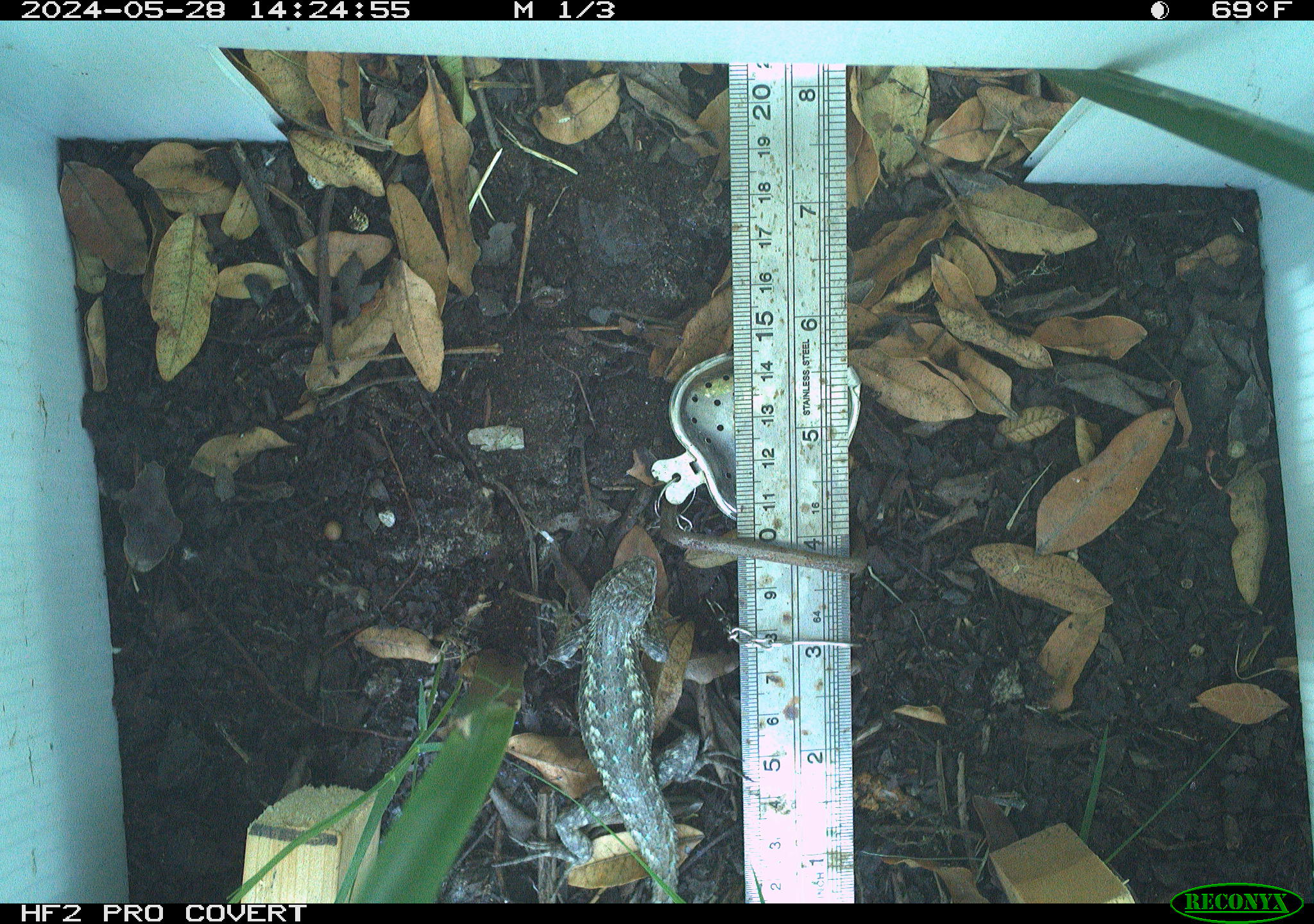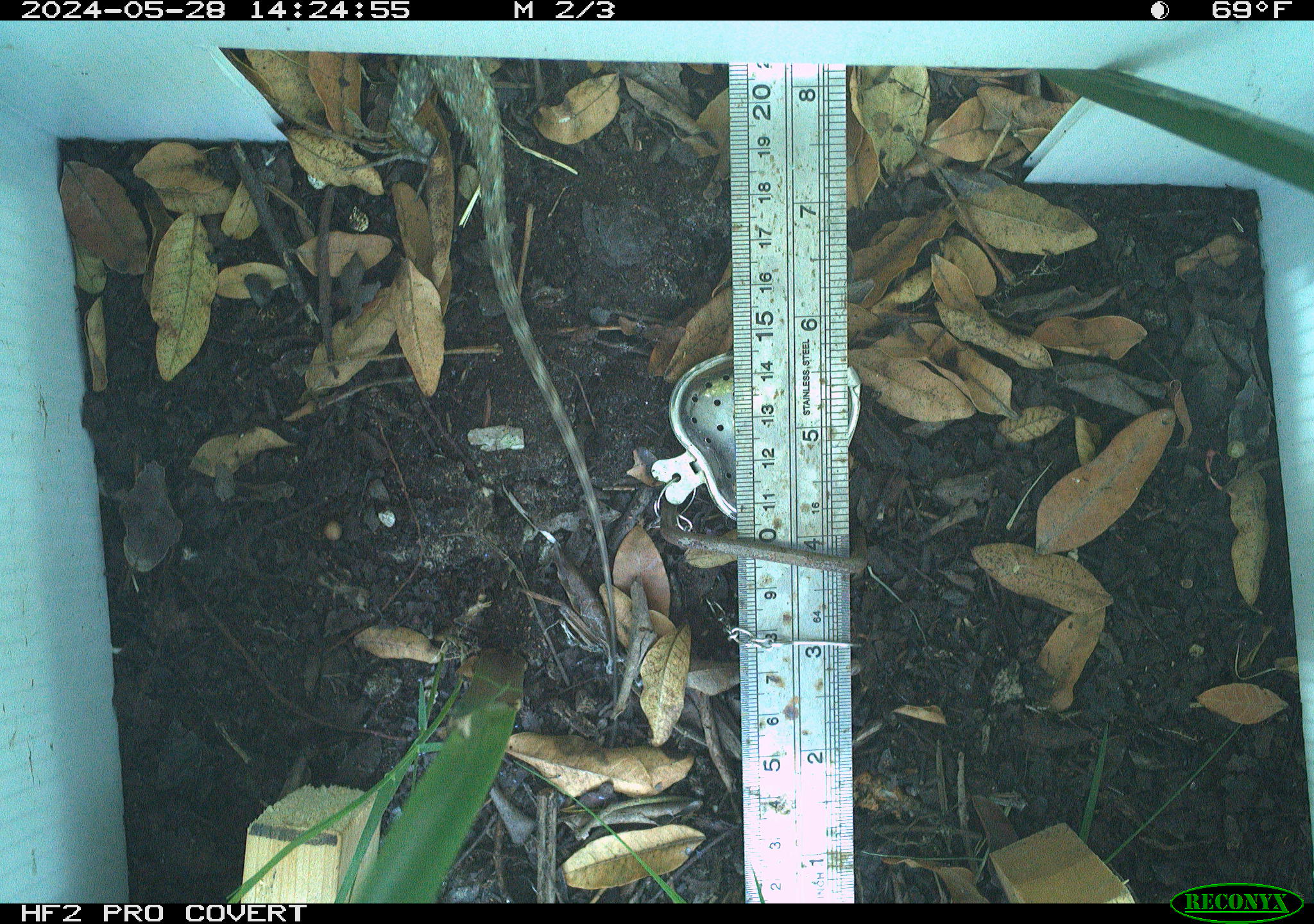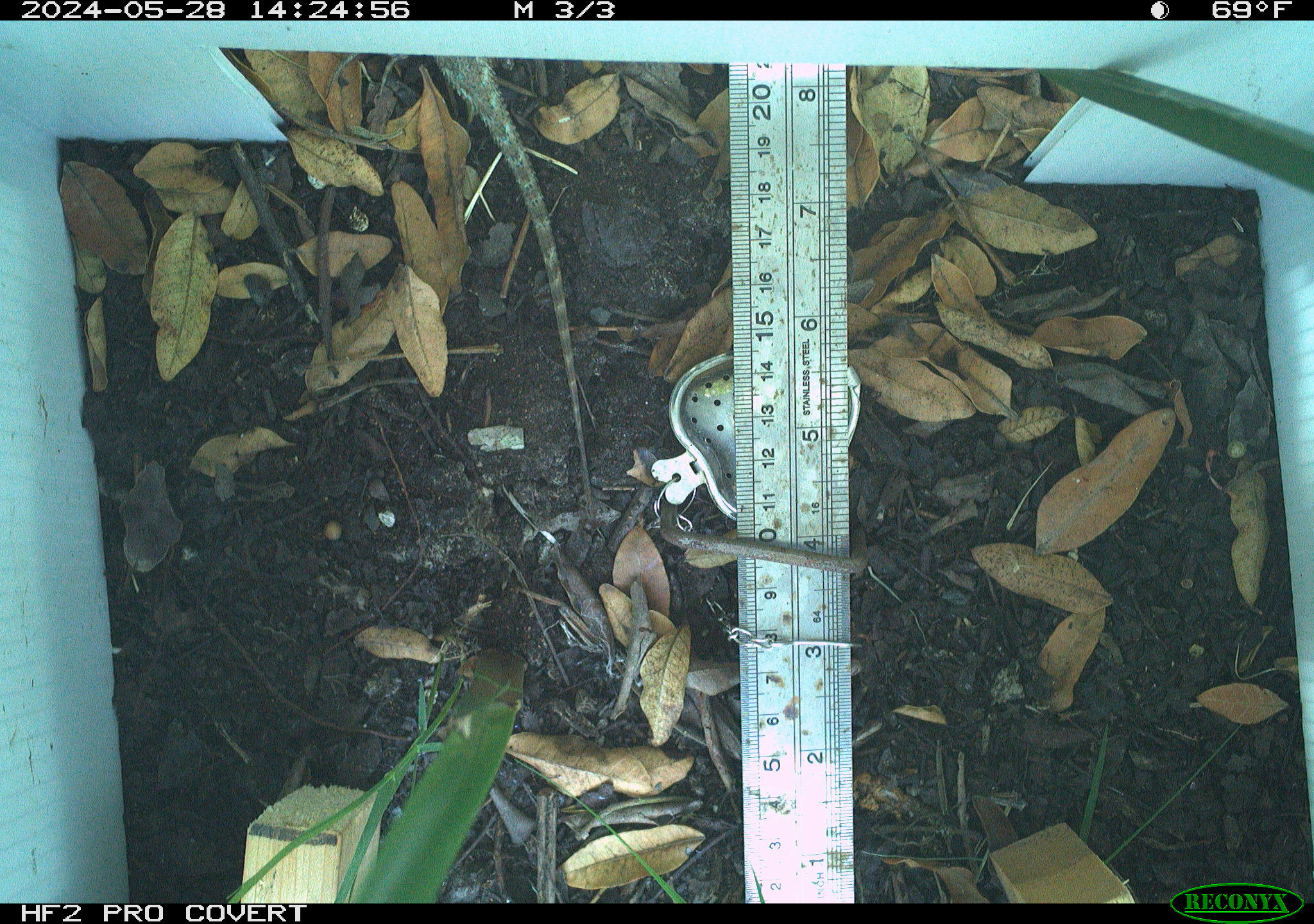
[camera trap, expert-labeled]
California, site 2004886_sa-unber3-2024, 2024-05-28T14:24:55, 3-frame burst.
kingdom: Animalia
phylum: Chordata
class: Reptilia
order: Squamata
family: Phrynosomatidae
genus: Sceloporus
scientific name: Sceloporus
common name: spiny lizards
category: sceloporus species